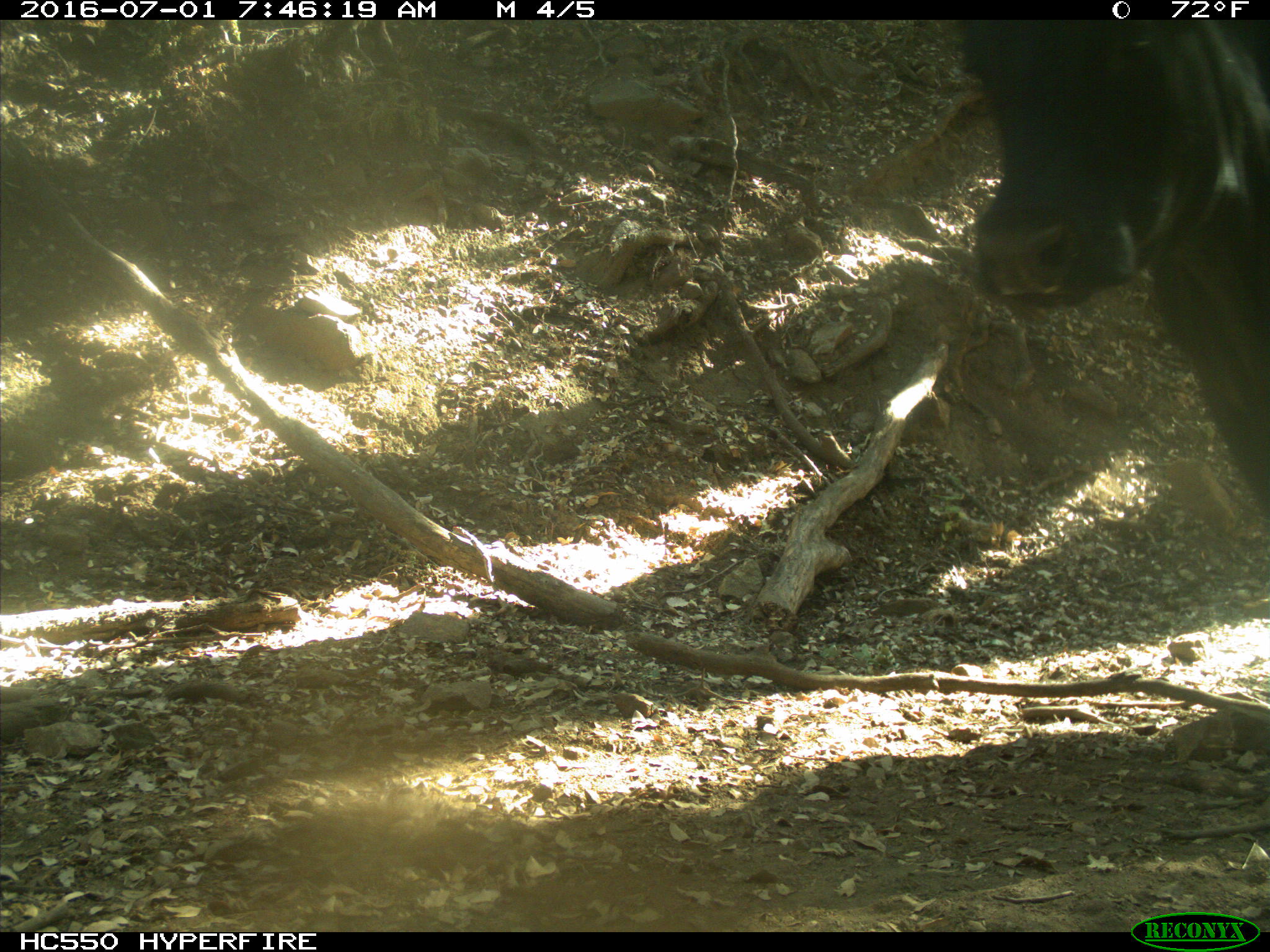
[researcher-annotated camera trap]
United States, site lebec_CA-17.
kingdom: Animalia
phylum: Chordata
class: Mammalia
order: Artiodactyla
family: Bovidae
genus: Bos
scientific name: Bos taurus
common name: domestic cow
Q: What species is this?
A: Bos taurus (domestic cow).